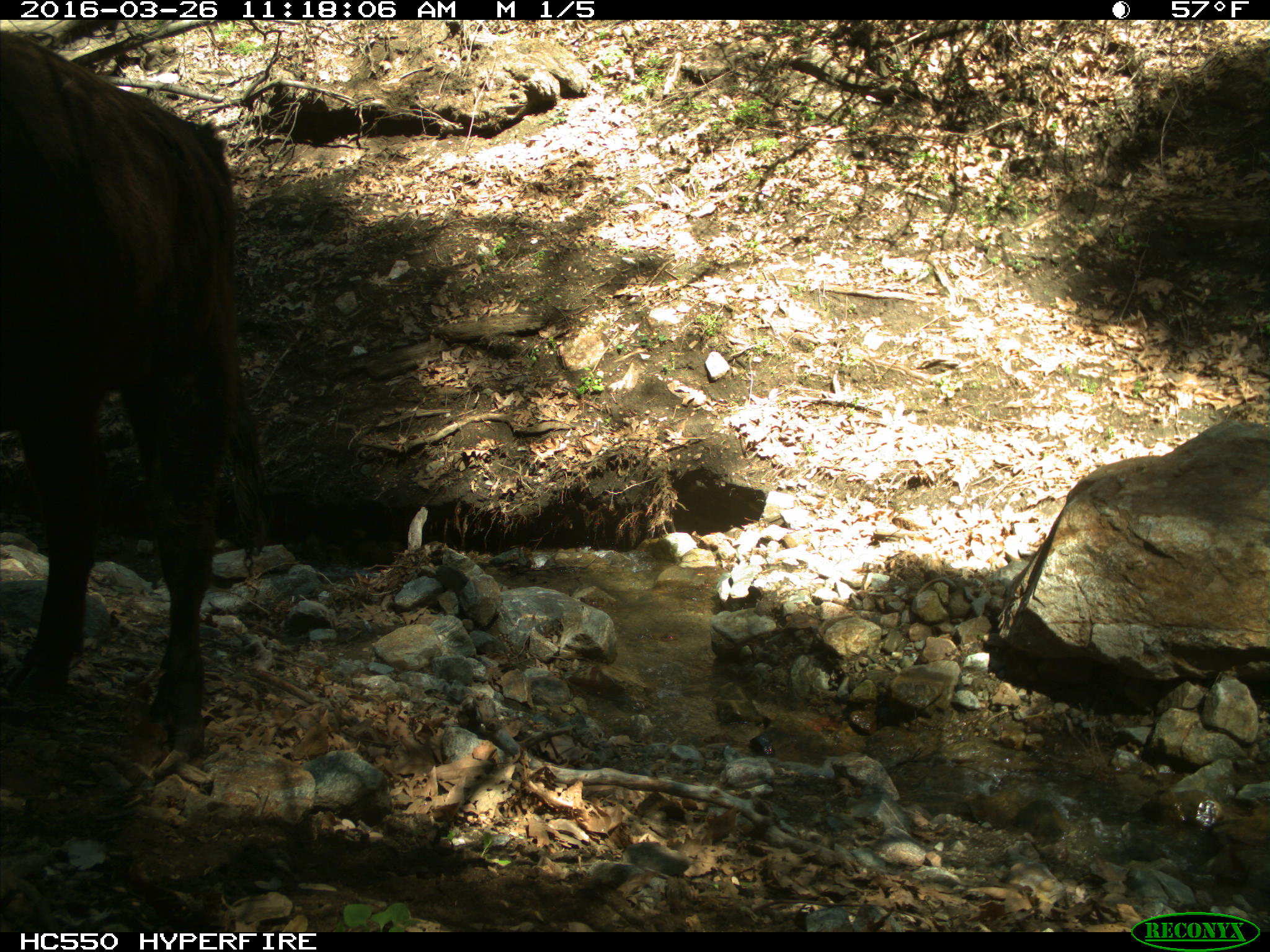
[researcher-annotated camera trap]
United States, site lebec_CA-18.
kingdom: Animalia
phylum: Chordata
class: Mammalia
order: Artiodactyla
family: Bovidae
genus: Bos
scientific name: Bos taurus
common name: domestic cow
Bos taurus (domestic cow).